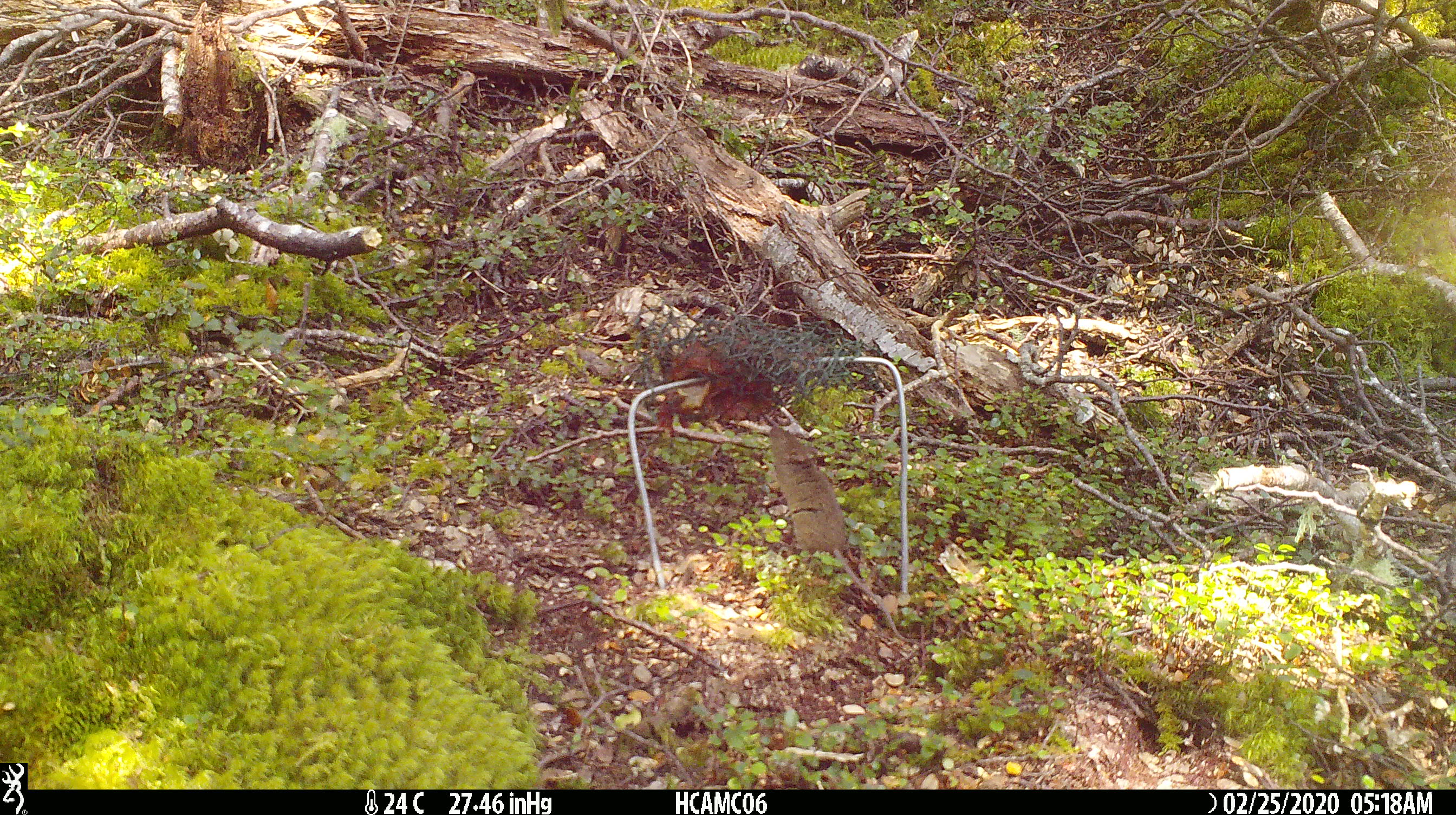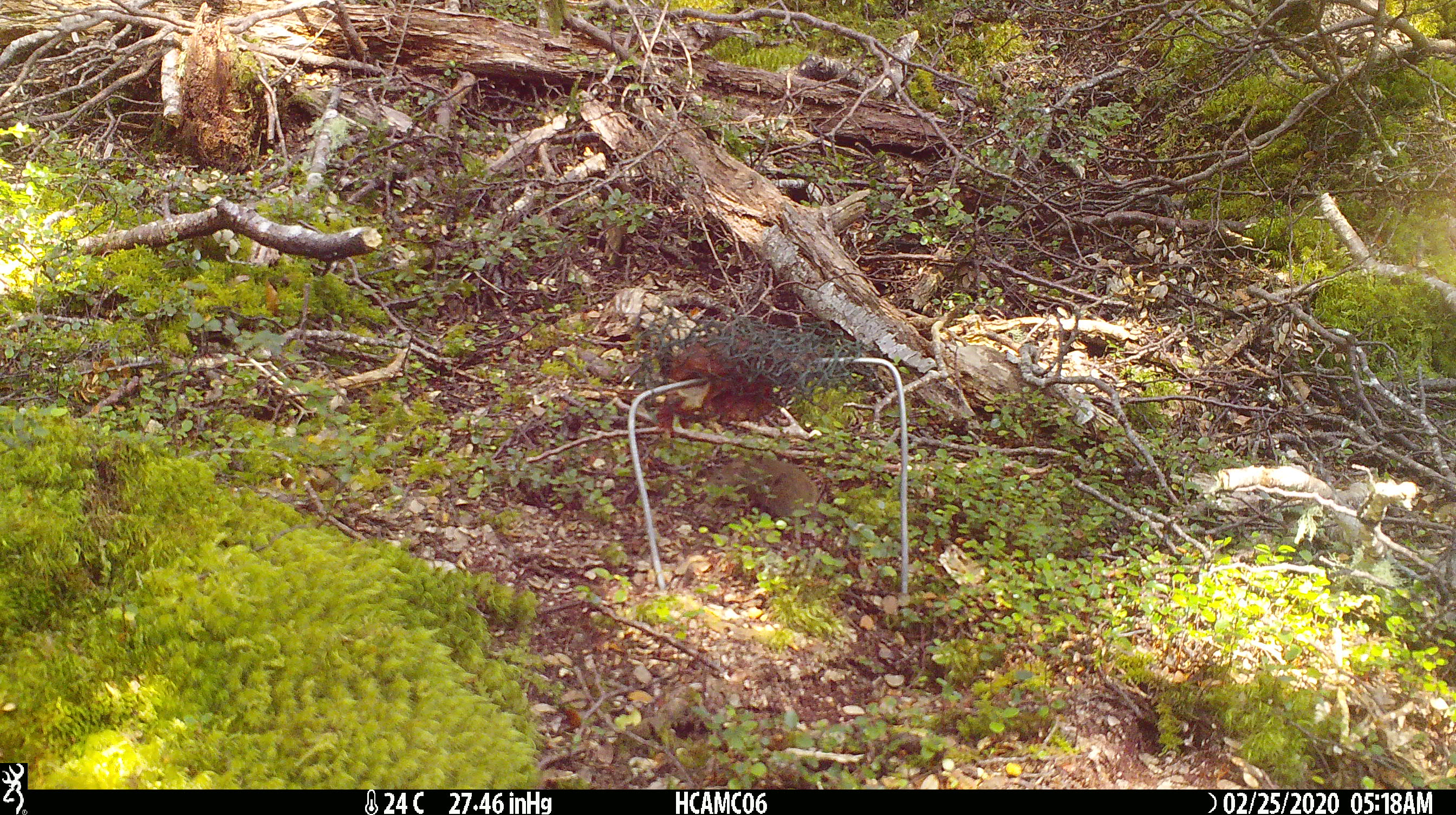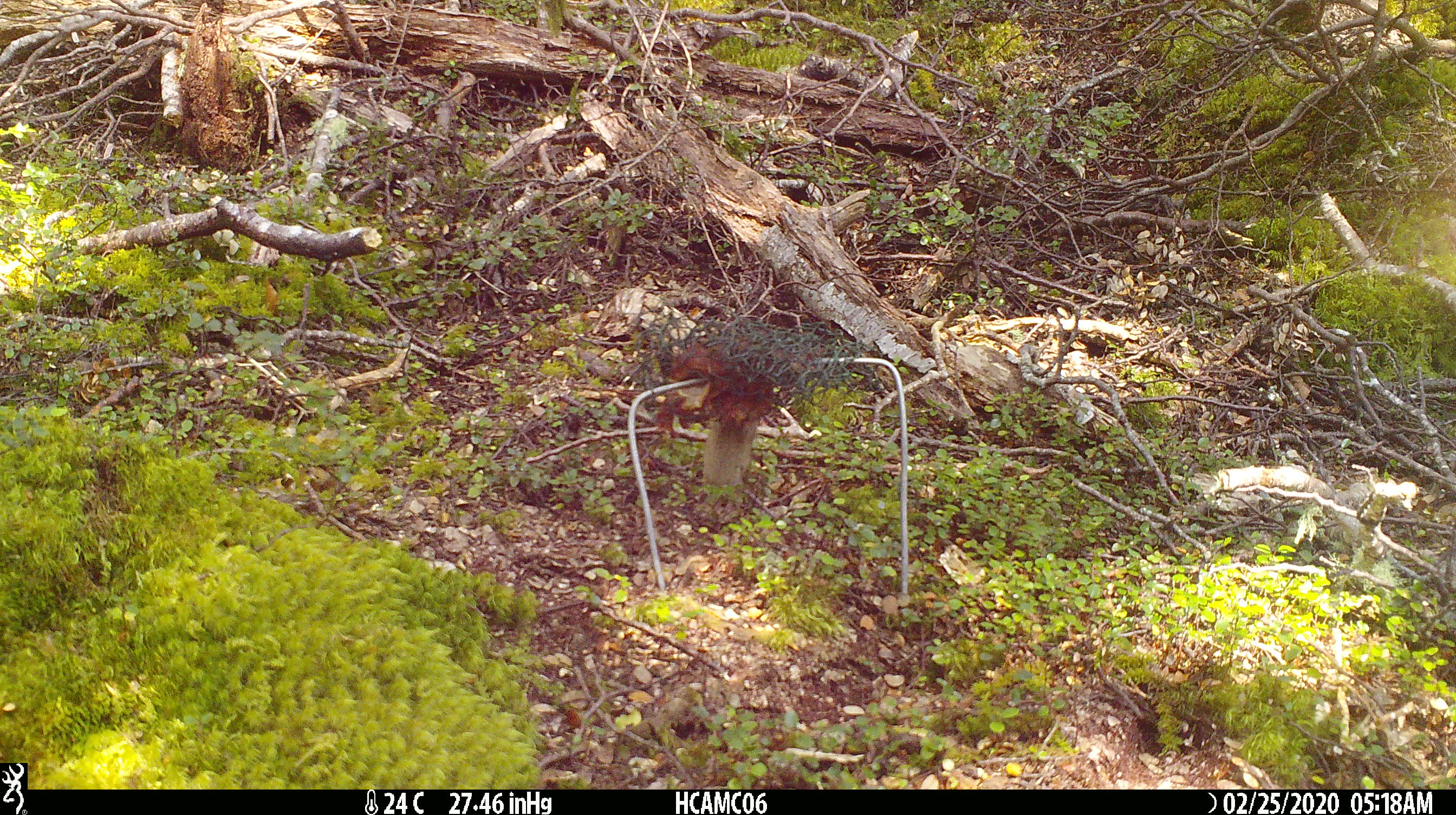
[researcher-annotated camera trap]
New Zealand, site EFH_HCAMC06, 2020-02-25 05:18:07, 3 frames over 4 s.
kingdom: Animalia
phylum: Chordata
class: Mammalia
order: Rodentia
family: Muridae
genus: Mus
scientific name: Mus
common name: mouse